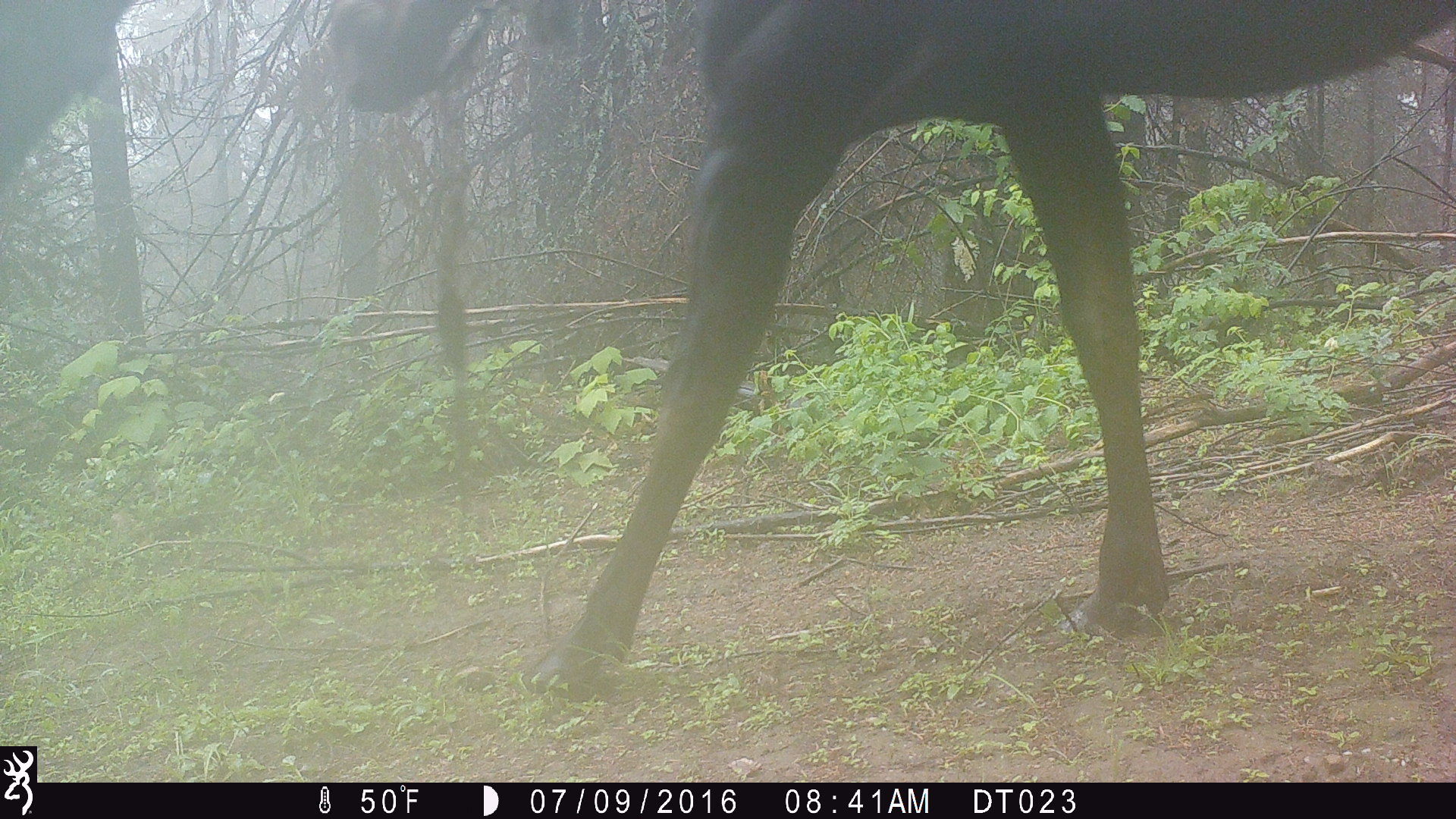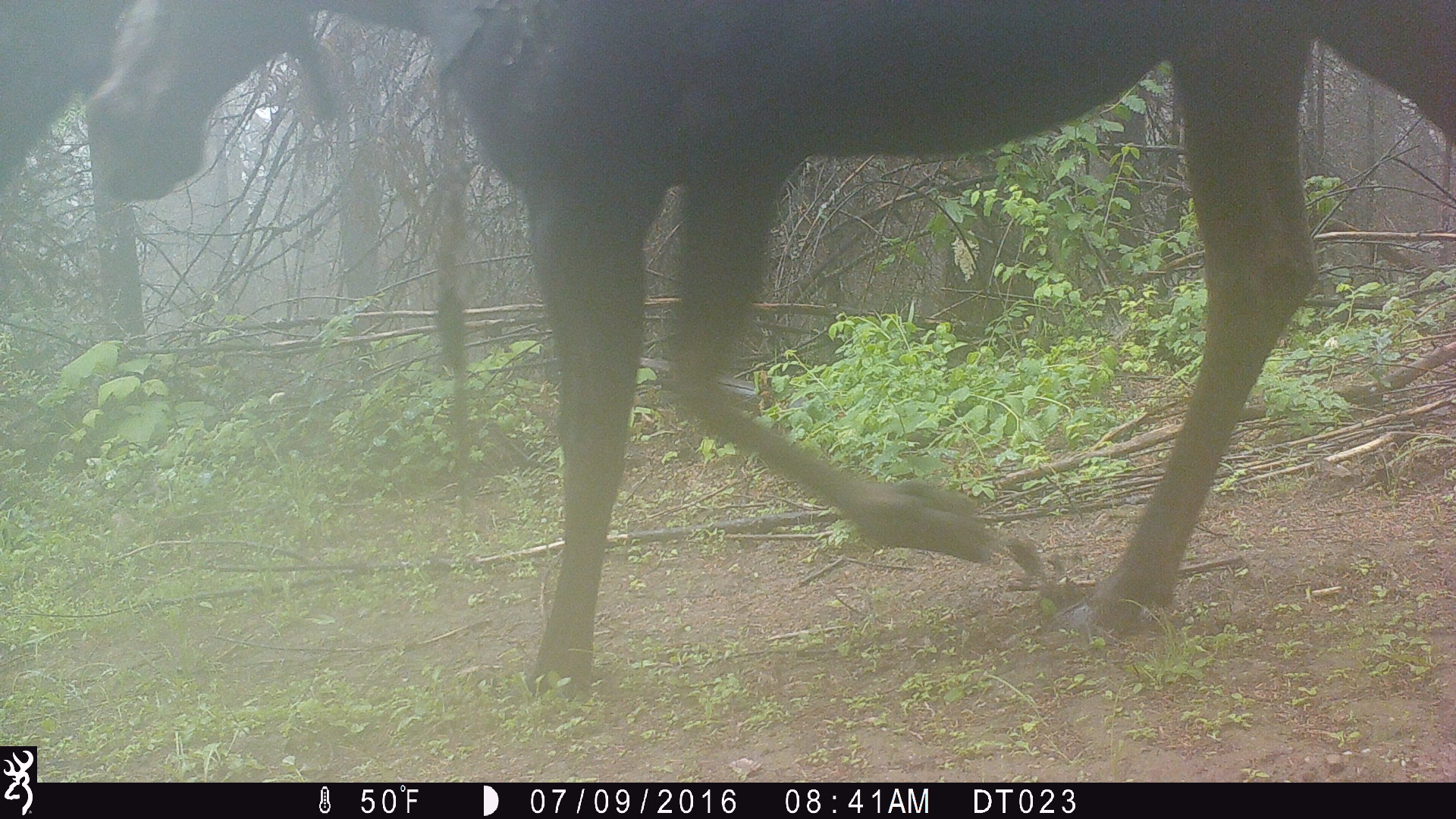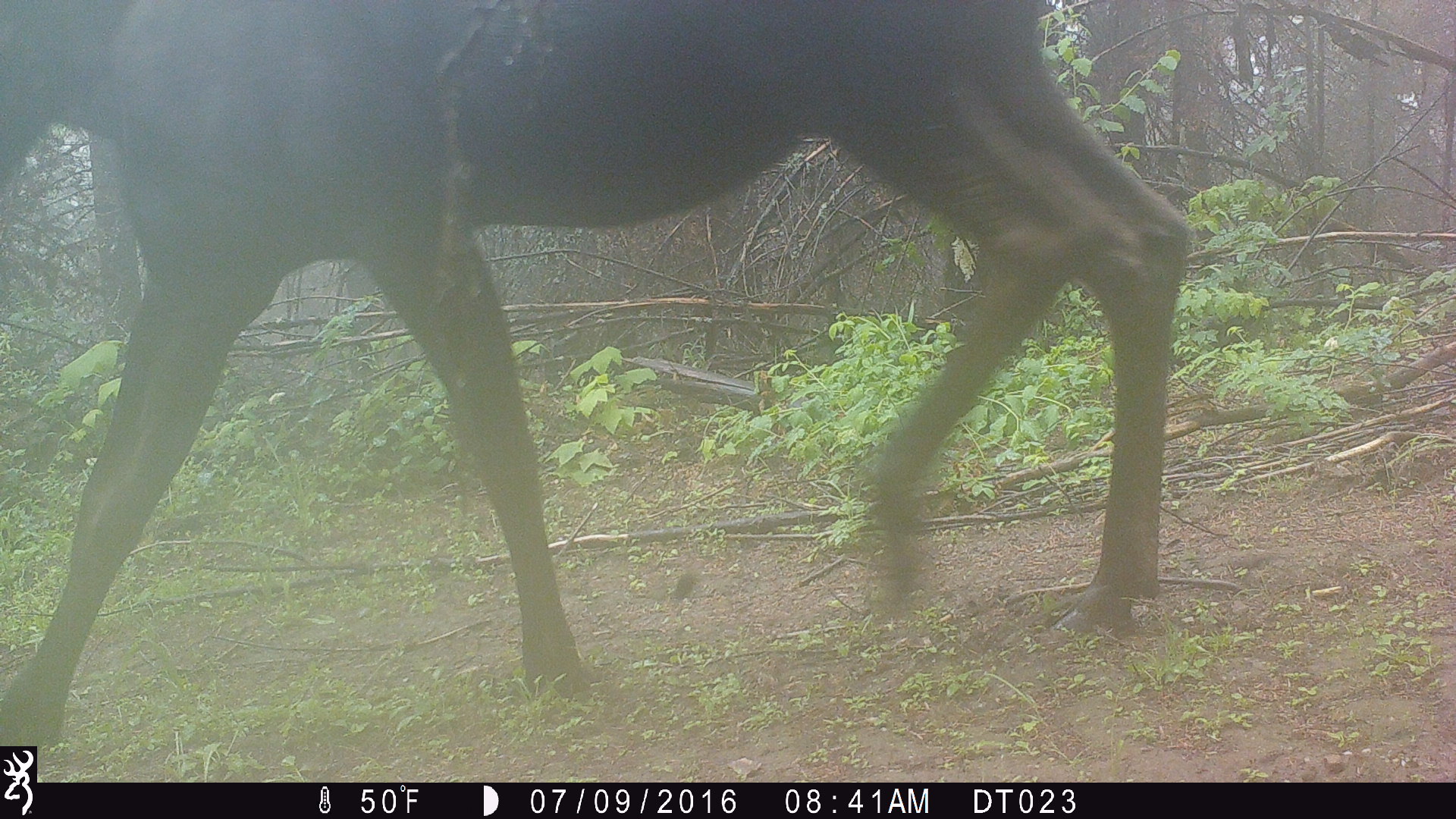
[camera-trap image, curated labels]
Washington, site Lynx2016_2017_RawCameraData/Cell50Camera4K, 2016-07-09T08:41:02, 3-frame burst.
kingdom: Animalia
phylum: Chordata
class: Mammalia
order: Artiodactyla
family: Cervidae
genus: Alces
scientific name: Alces alces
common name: moose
Alces alces (moose). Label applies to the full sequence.